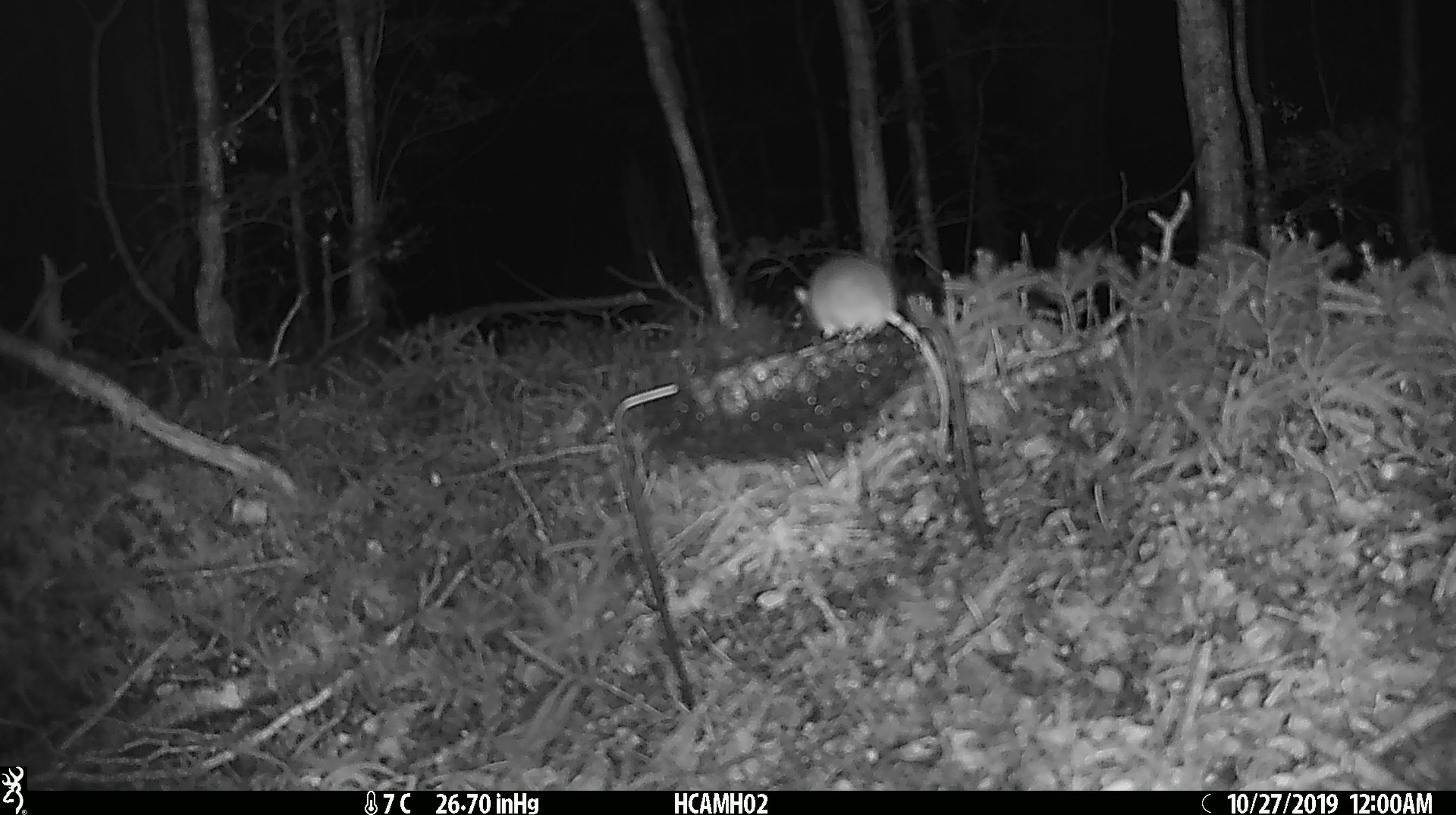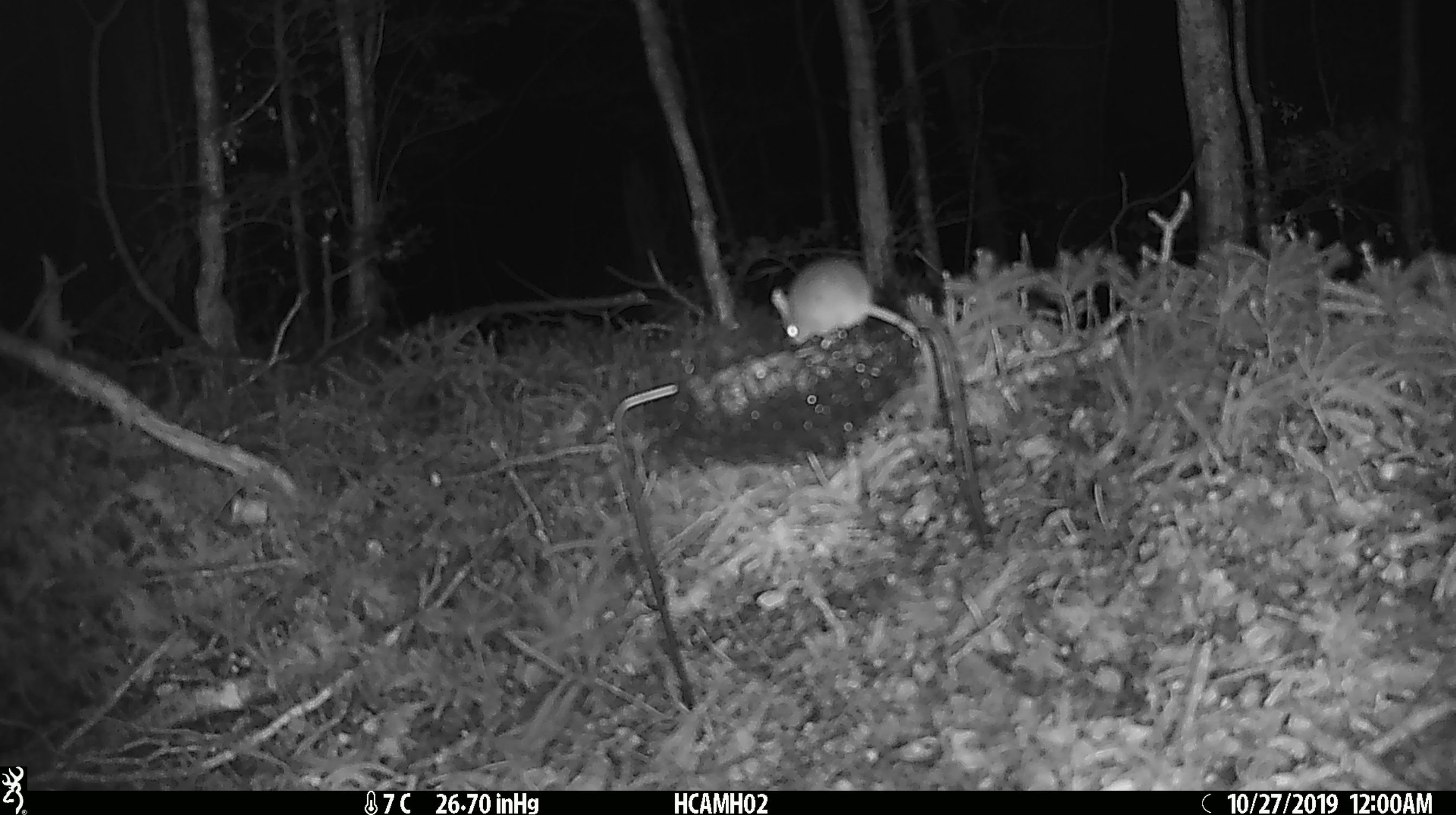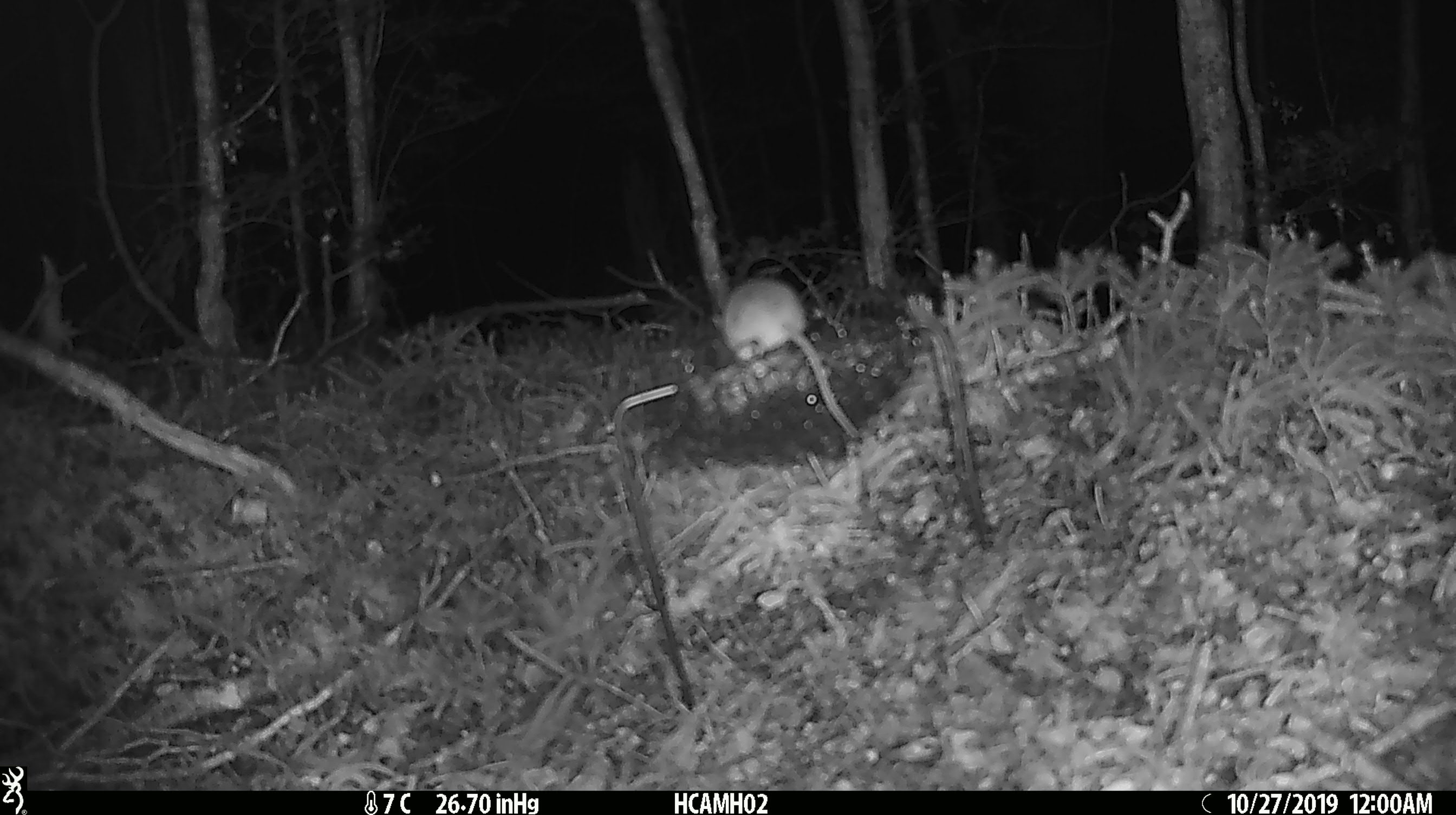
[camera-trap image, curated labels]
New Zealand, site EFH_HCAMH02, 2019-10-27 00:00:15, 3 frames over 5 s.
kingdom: Animalia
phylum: Chordata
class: Mammalia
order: Rodentia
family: Muridae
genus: Mus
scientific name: Mus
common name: mouse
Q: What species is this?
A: Mouse (Mus).